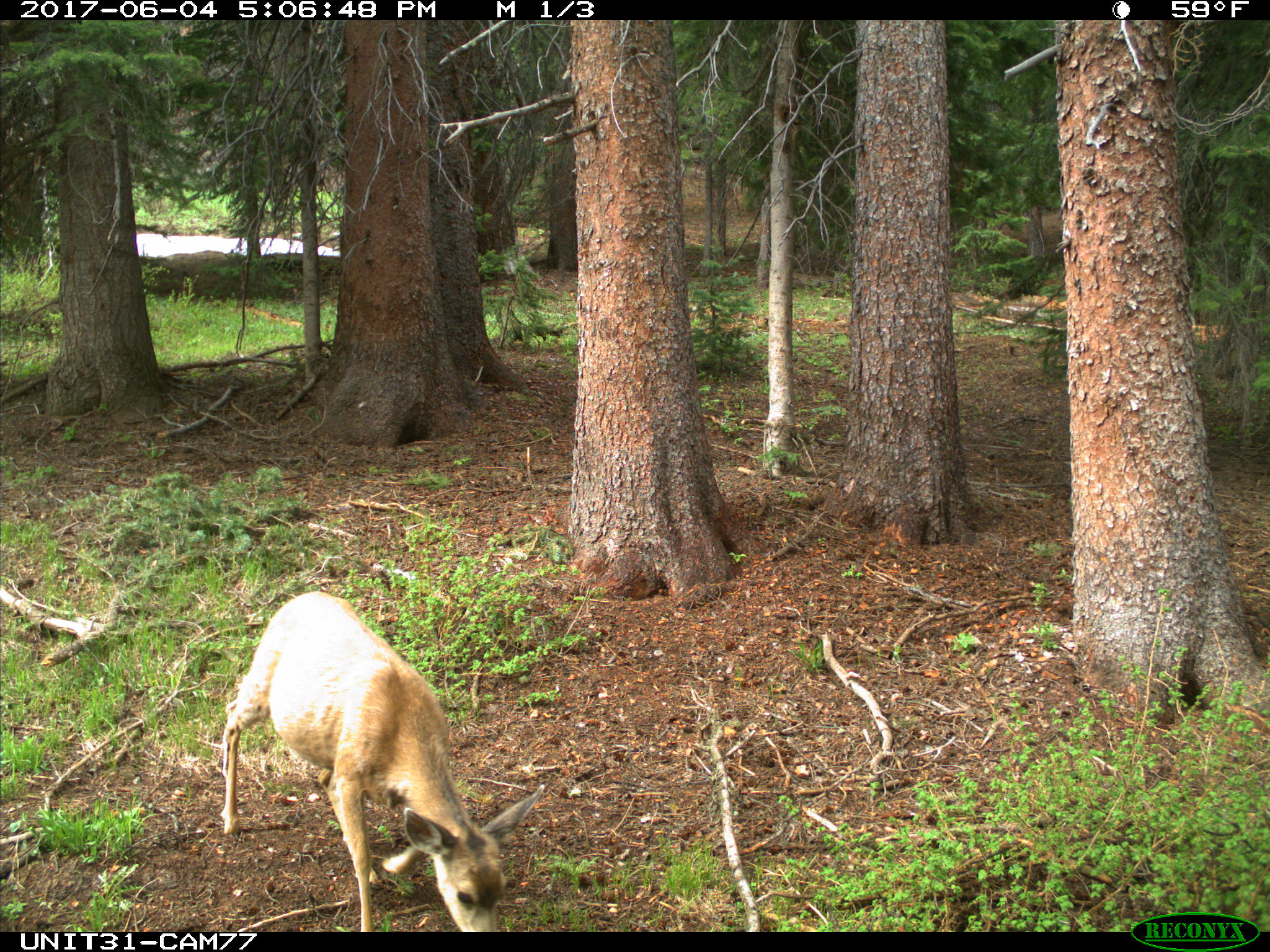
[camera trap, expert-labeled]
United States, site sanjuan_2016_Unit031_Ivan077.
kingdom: Animalia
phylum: Chordata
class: Mammalia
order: Artiodactyla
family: Cervidae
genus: Odocoileus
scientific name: Odocoileus hemionus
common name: mule deer